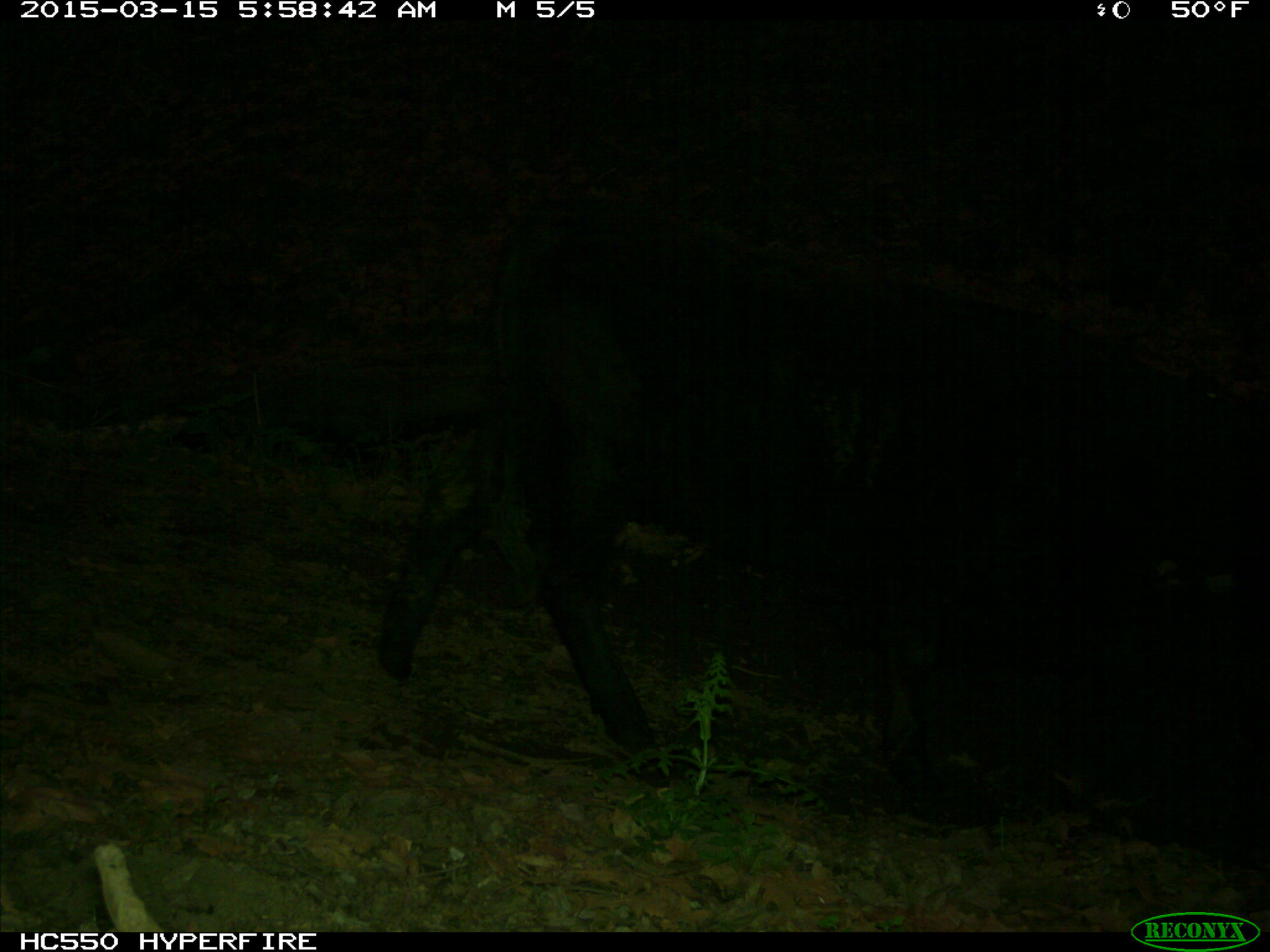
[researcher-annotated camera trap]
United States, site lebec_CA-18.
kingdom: Animalia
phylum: Chordata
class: Mammalia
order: Artiodactyla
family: Bovidae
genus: Bos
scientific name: Bos taurus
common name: domestic cow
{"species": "Bos taurus (domestic cow)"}